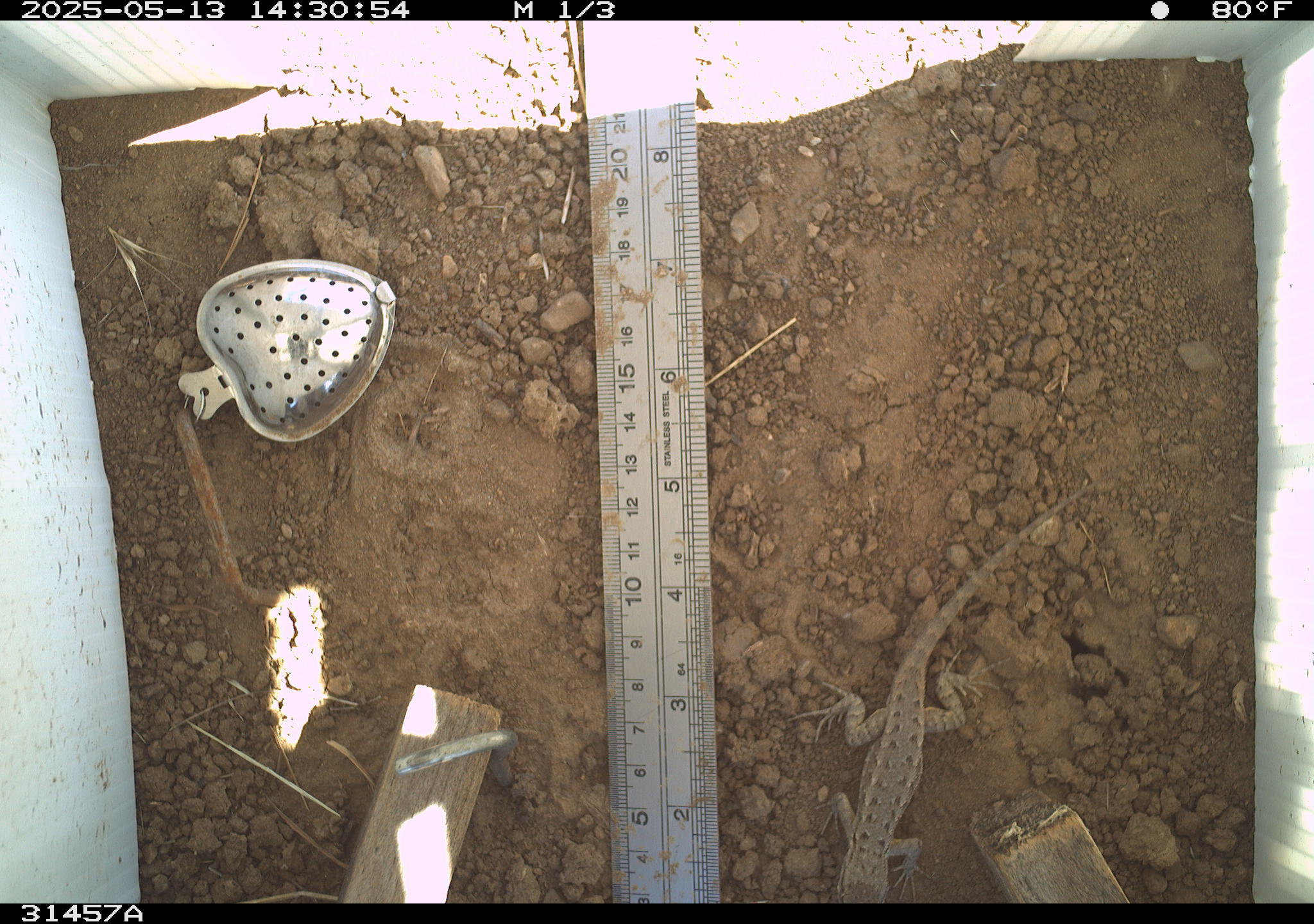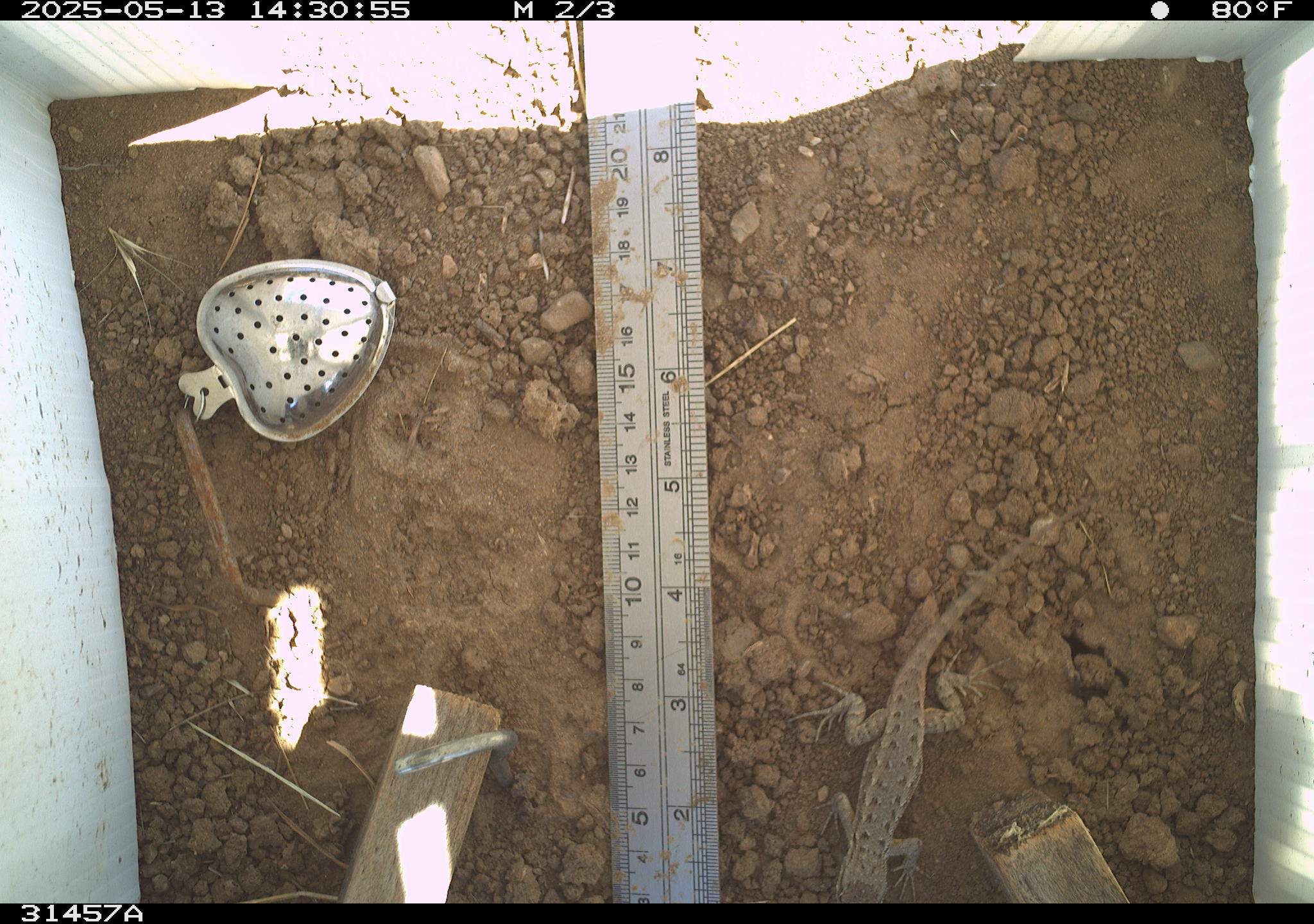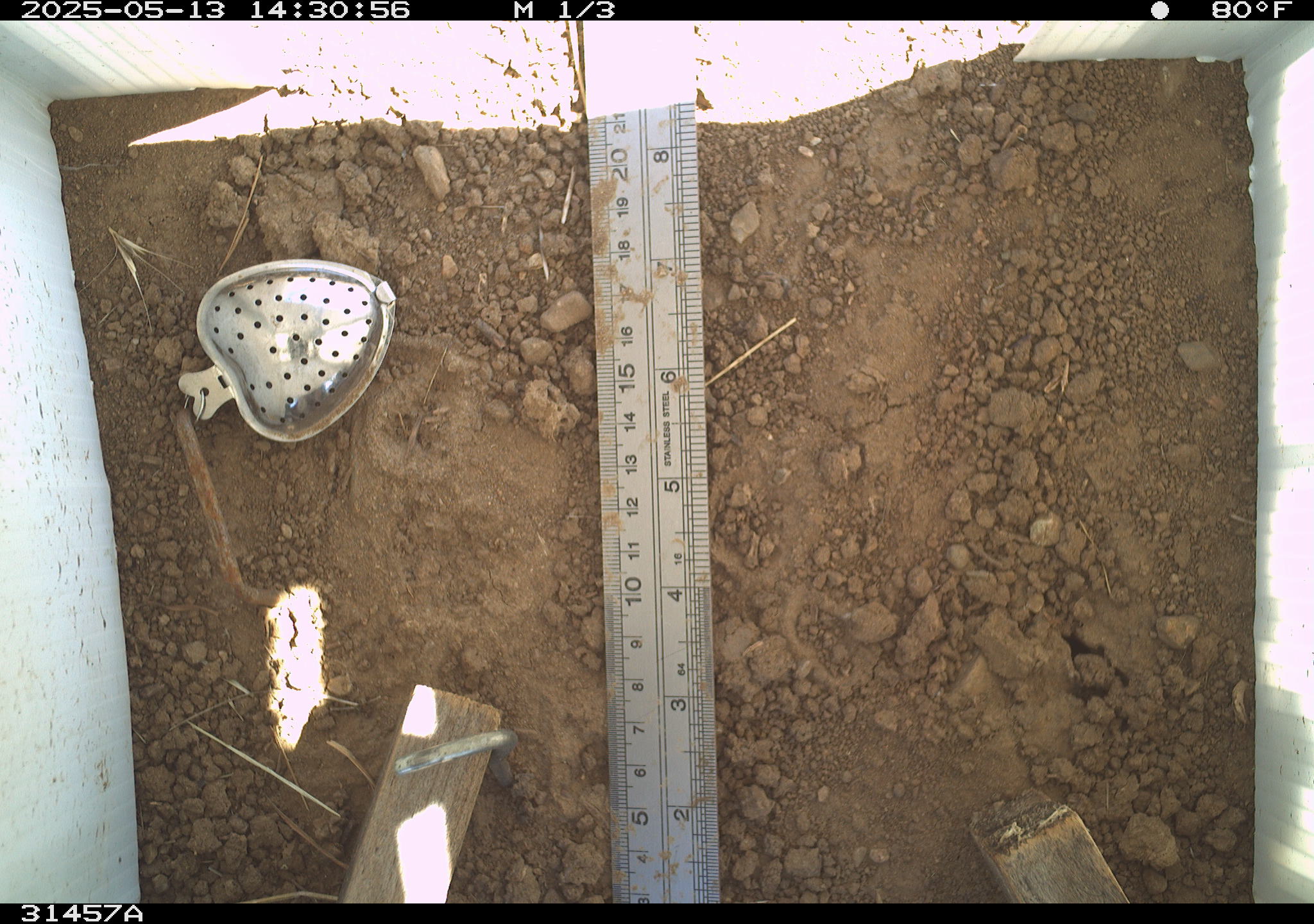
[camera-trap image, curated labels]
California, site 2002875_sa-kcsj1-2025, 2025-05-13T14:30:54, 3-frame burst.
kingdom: Animalia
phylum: Chordata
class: Reptilia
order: Squamata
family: Phrynosomatidae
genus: Sceloporus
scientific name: Sceloporus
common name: spiny lizards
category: sceloporus species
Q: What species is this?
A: Sceloporus species (spiny lizards) (Sceloporus).